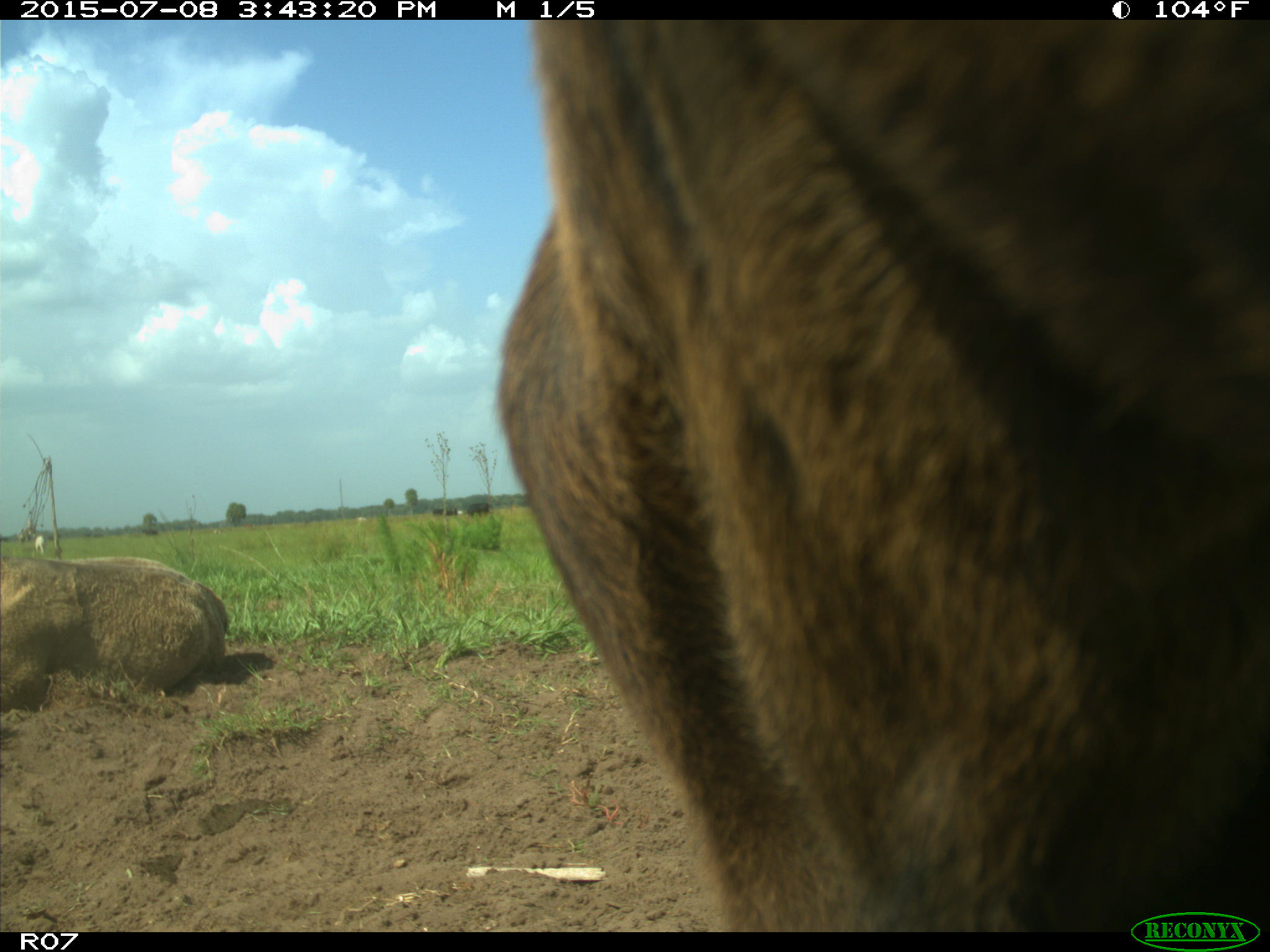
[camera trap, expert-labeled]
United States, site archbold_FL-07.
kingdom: Animalia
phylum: Chordata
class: Mammalia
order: Artiodactyla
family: Bovidae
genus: Bos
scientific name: Bos taurus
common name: domestic cow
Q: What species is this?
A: Bos taurus (domestic cow).